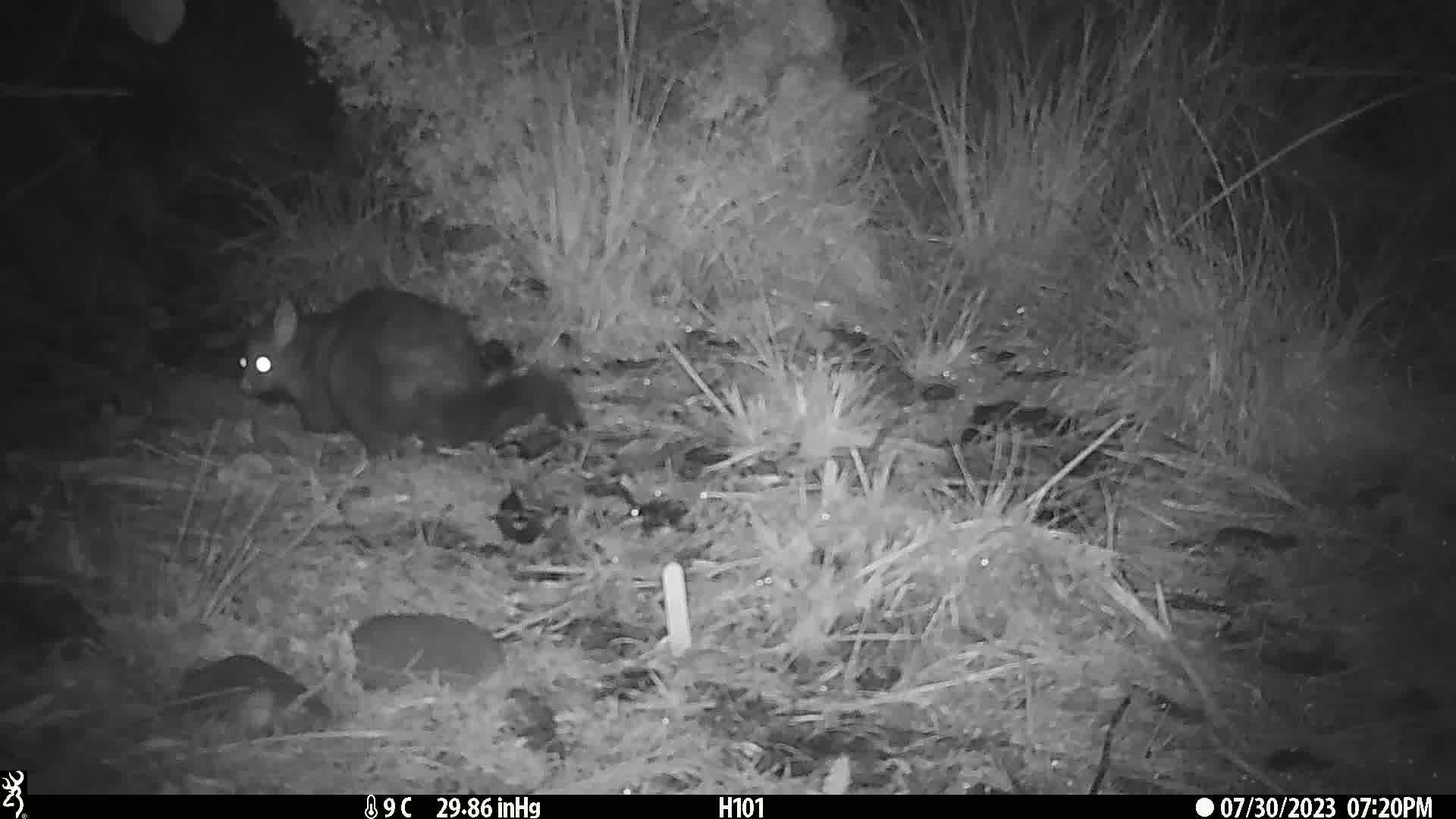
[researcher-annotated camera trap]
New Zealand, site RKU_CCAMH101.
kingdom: Animalia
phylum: Chordata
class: Mammalia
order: Diprotodontia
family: Phalangeridae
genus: Trichosurus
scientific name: Trichosurus vulpecula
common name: common brushtail possum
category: possum